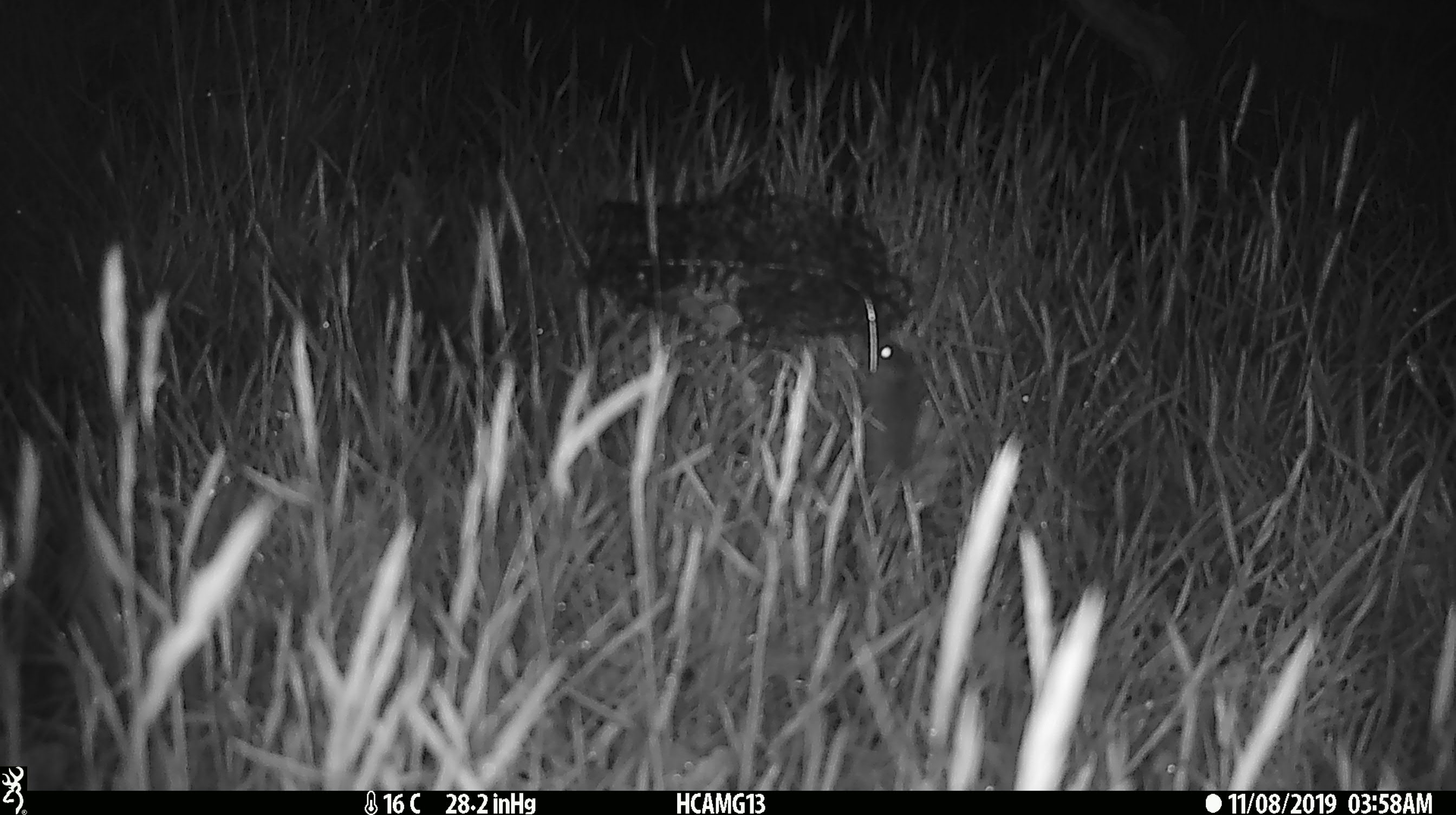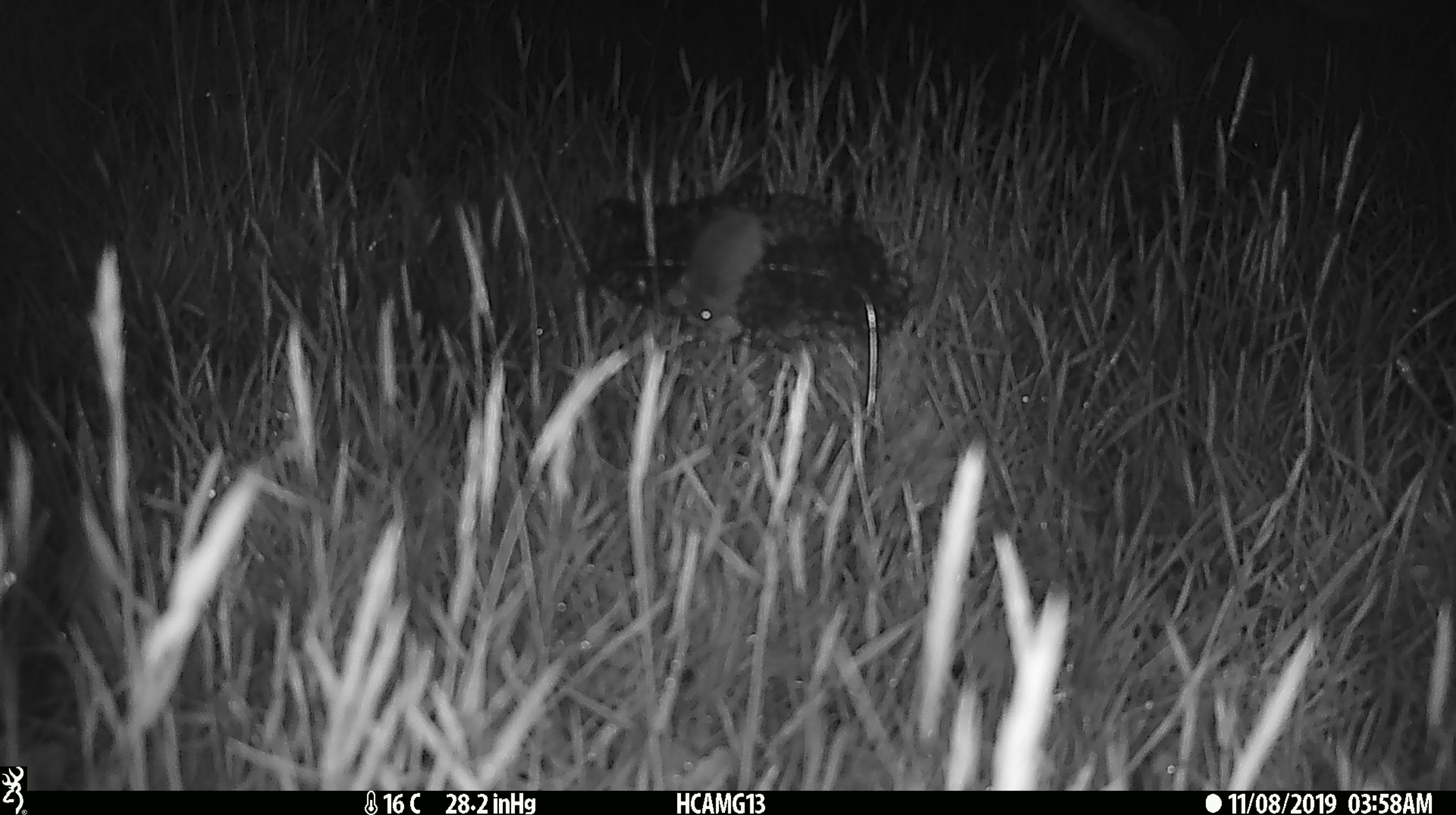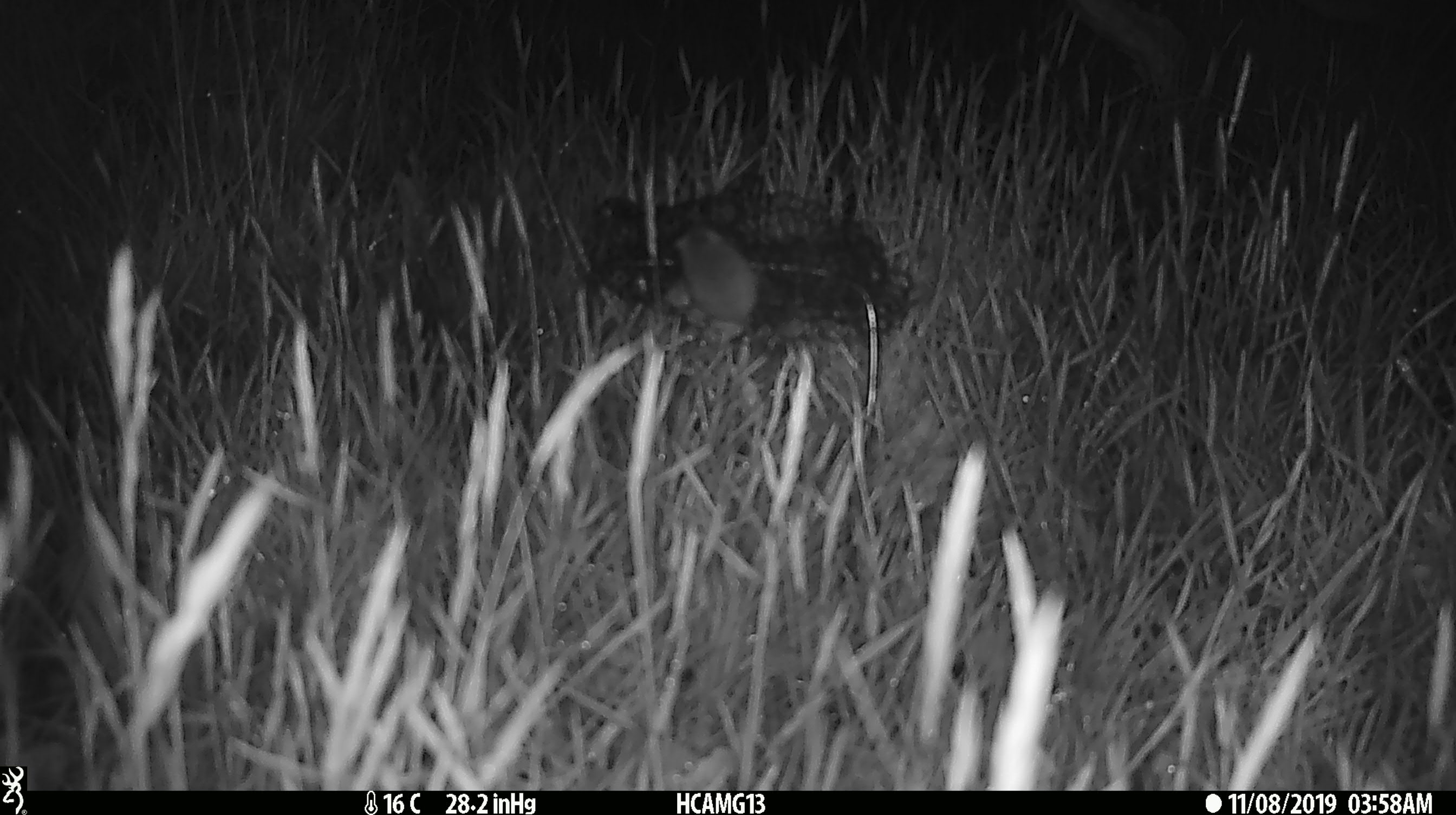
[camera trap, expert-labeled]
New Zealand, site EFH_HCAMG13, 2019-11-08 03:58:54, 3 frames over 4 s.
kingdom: Animalia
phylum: Chordata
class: Mammalia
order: Rodentia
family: Muridae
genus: Mus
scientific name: Mus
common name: mouse